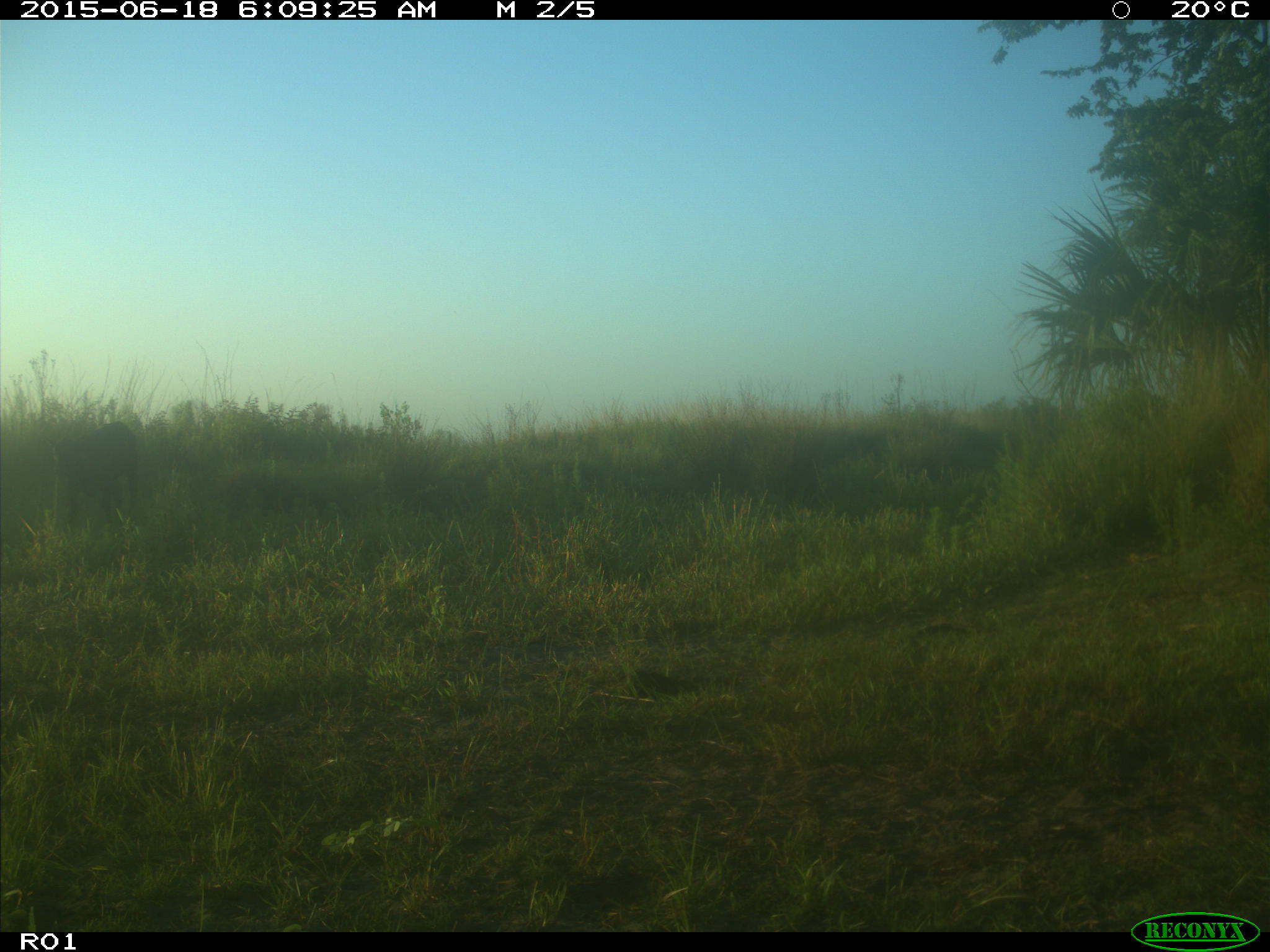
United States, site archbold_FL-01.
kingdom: Animalia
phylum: Chordata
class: Mammalia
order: Artiodactyla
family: Bovidae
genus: Bos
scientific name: Bos taurus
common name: domestic cow